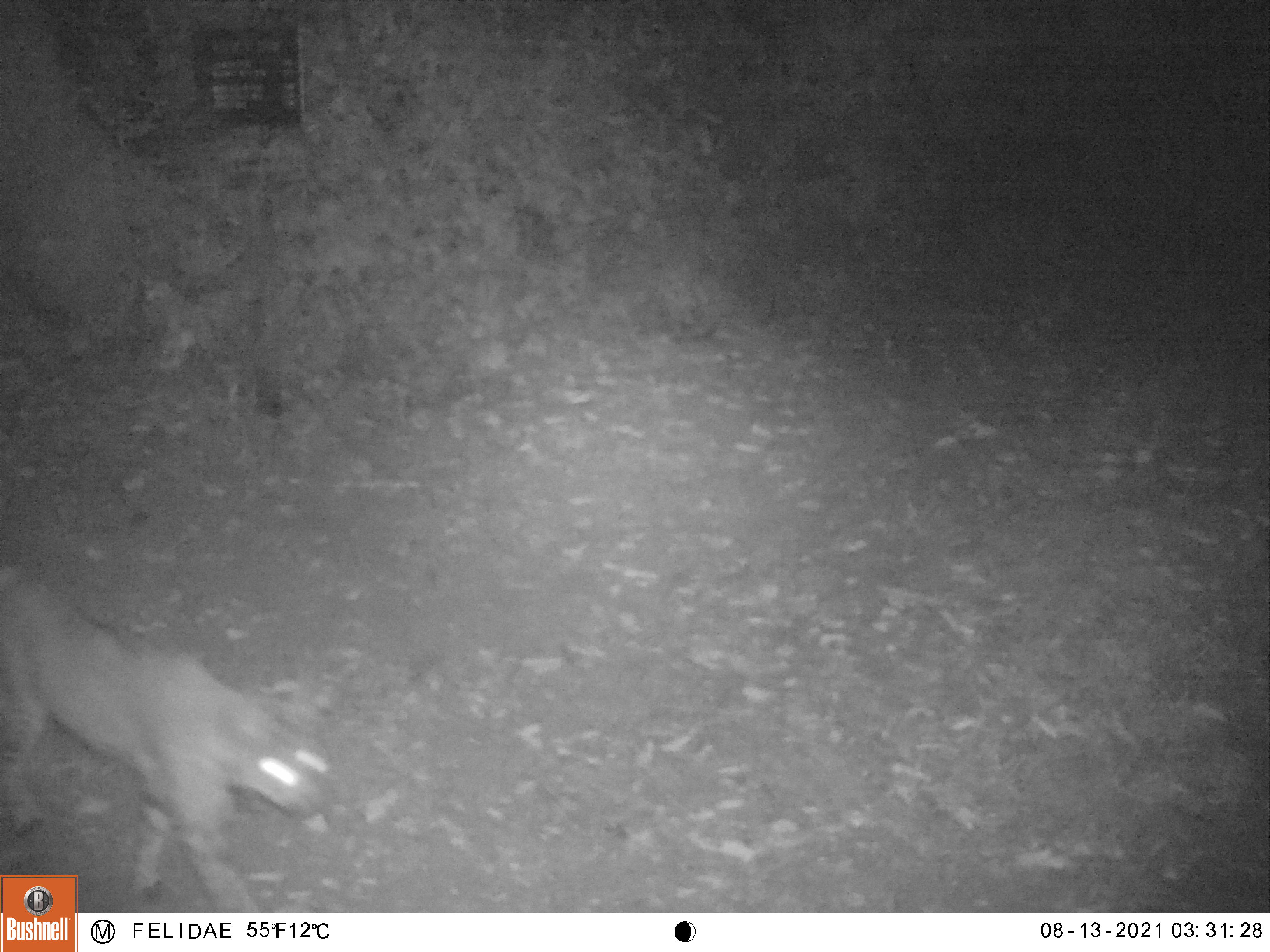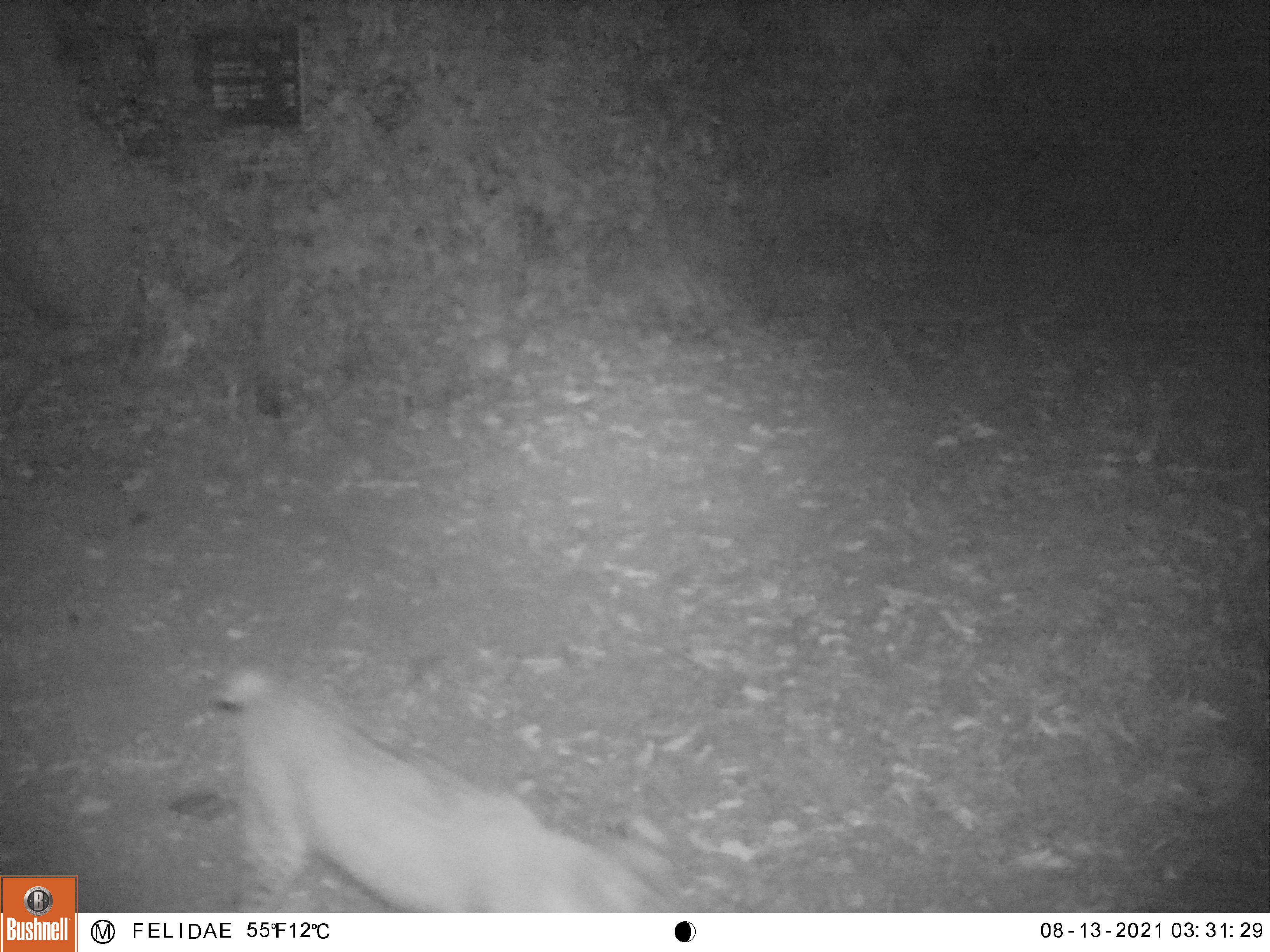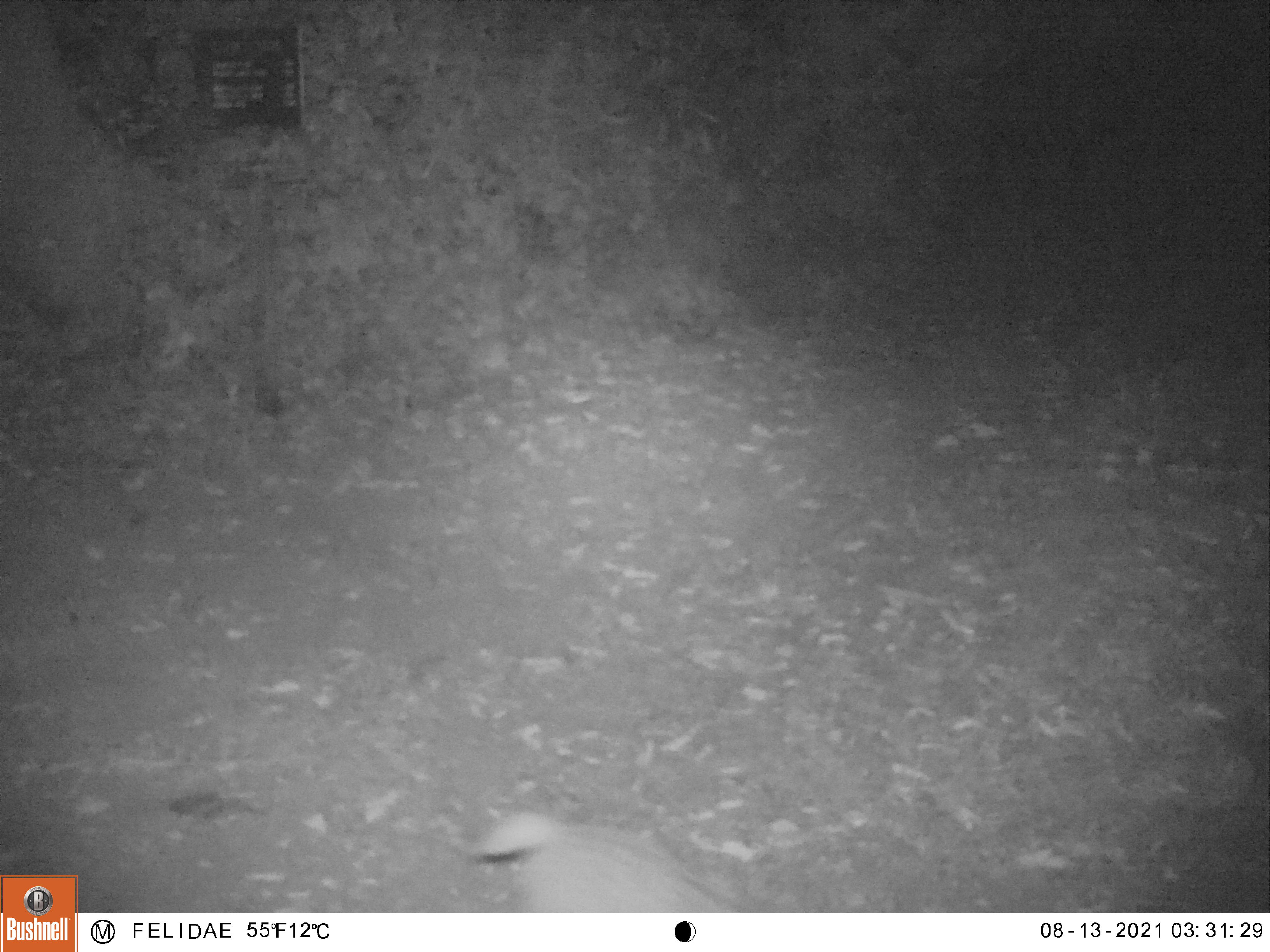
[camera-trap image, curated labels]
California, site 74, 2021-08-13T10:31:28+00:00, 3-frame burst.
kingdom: Animalia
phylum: Chordata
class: Mammalia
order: Carnivora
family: Felidae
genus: Lynx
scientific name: Lynx rufus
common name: bobcat